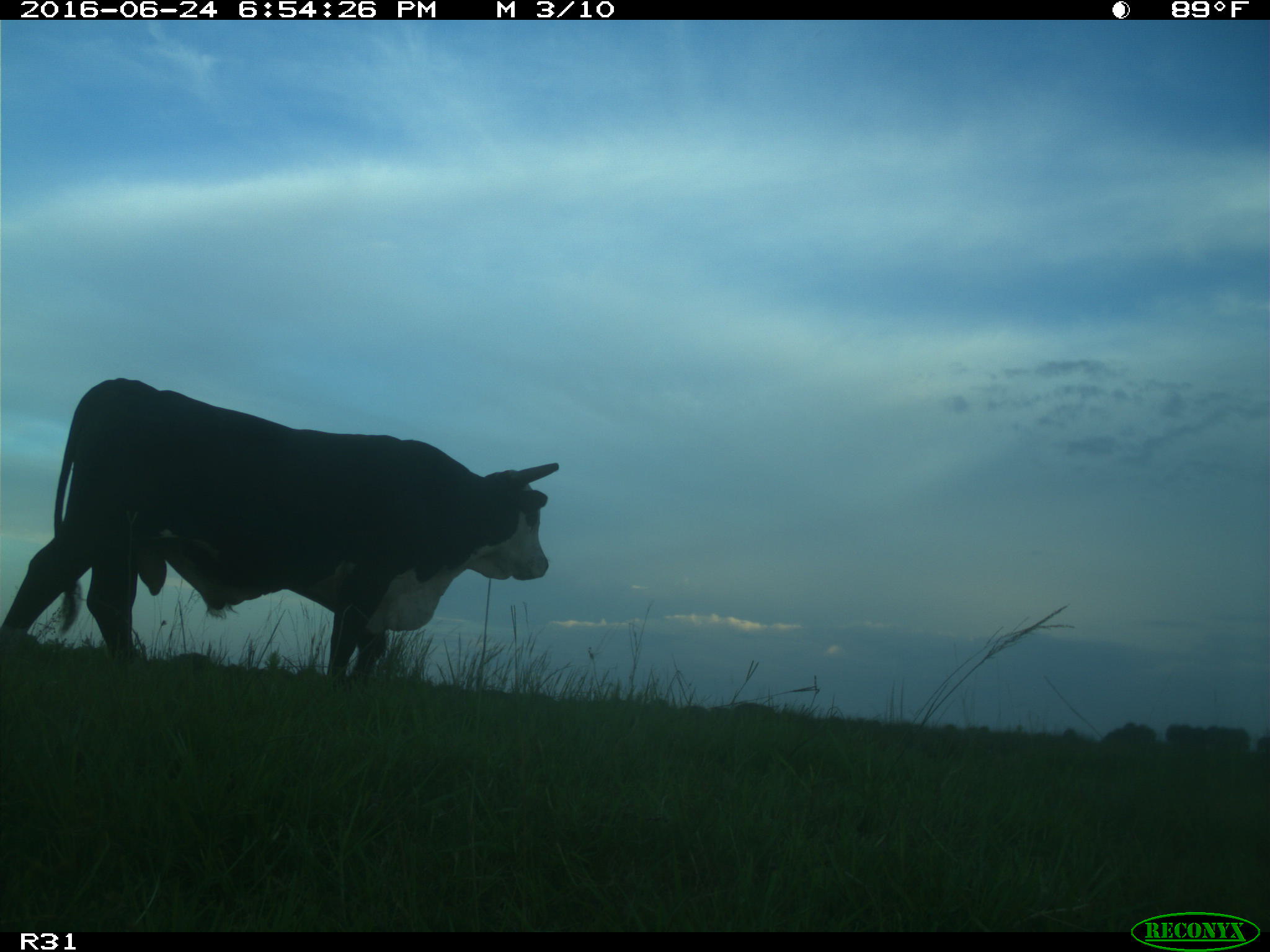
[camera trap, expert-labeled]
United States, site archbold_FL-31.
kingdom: Animalia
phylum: Chordata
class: Mammalia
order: Artiodactyla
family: Bovidae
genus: Bos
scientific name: Bos taurus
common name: domestic cow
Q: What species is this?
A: Bos taurus (domestic cow).